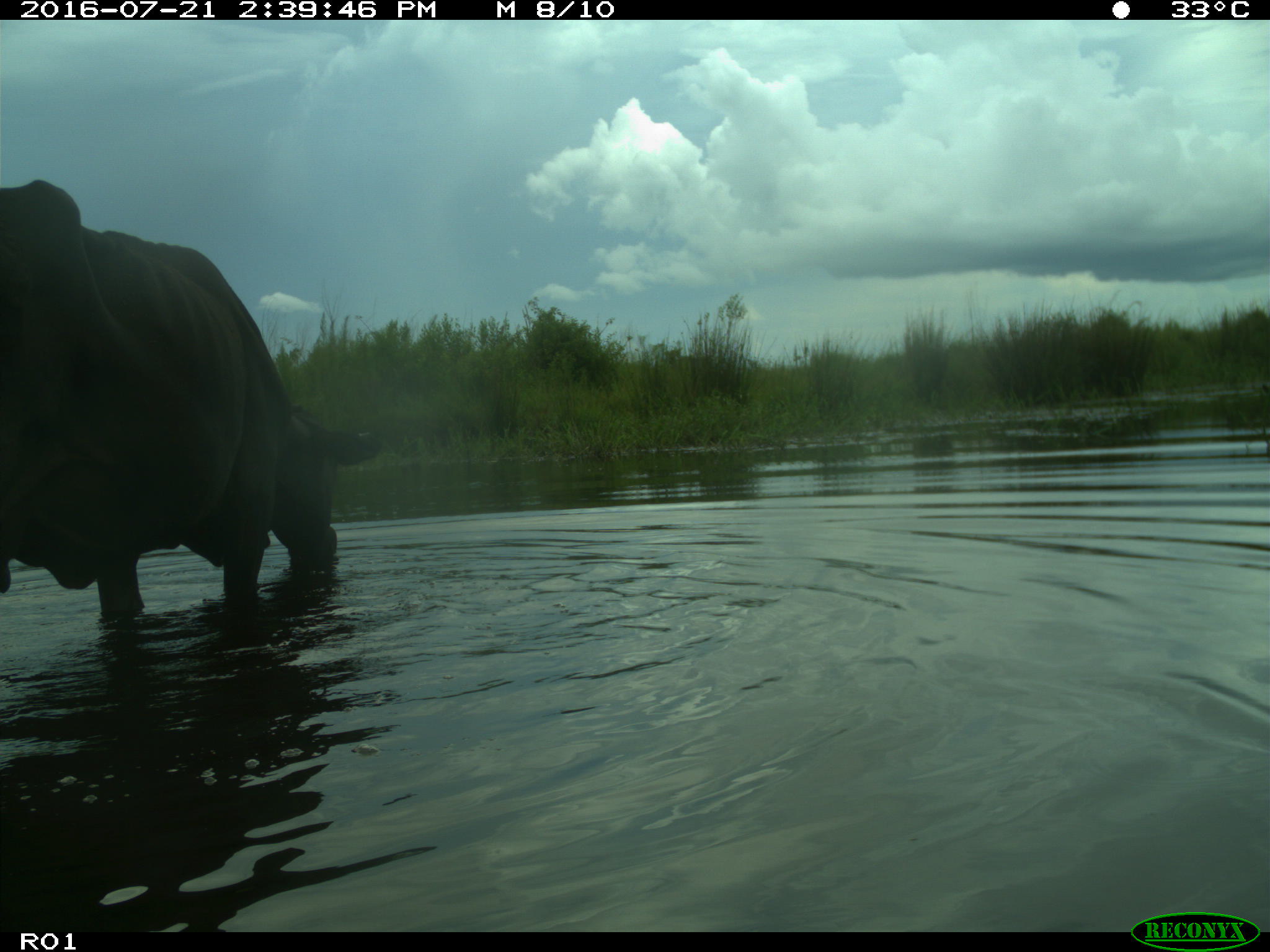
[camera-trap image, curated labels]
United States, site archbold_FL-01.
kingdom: Animalia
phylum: Chordata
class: Mammalia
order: Artiodactyla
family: Bovidae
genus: Bos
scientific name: Bos taurus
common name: domestic cow